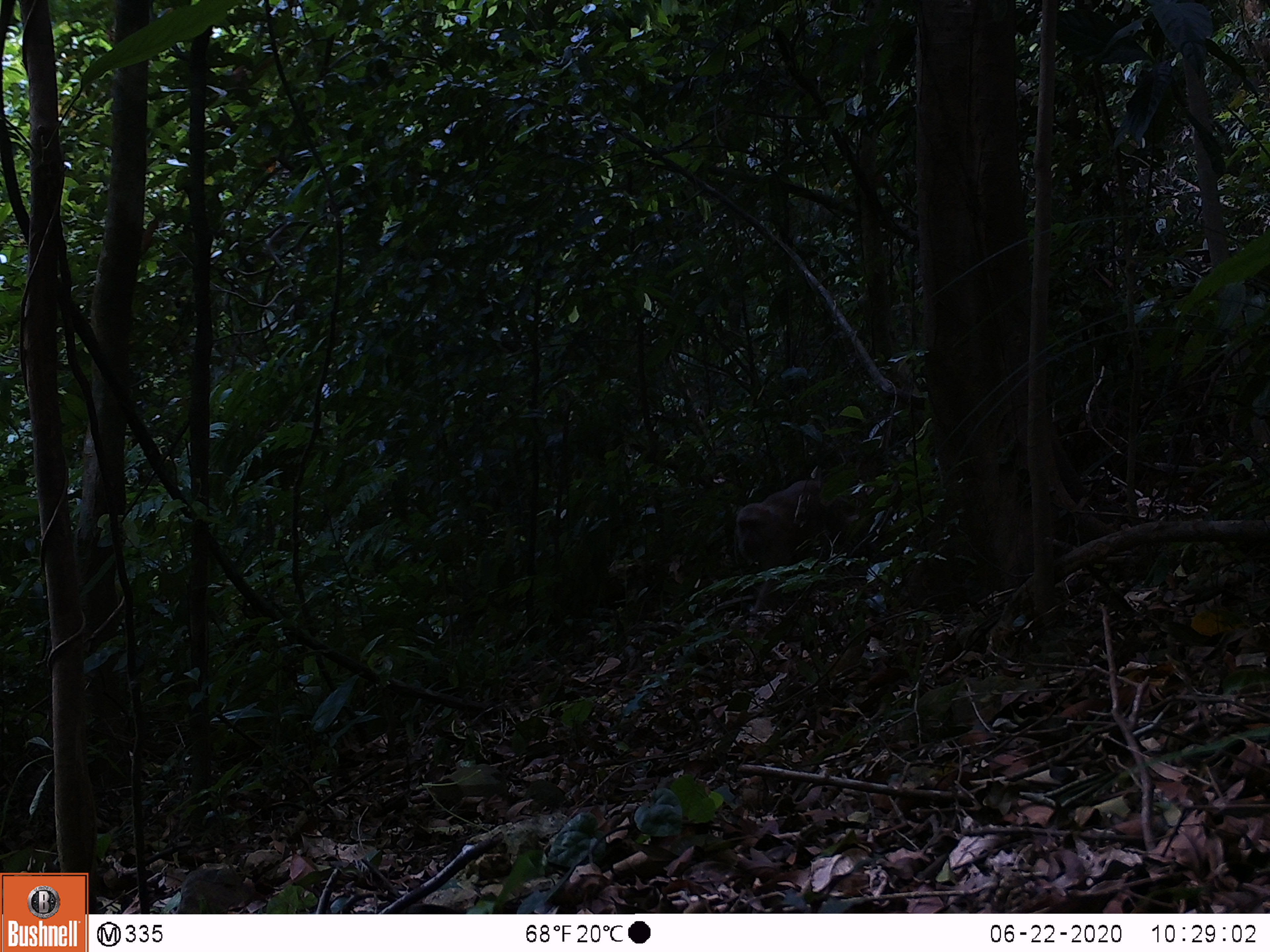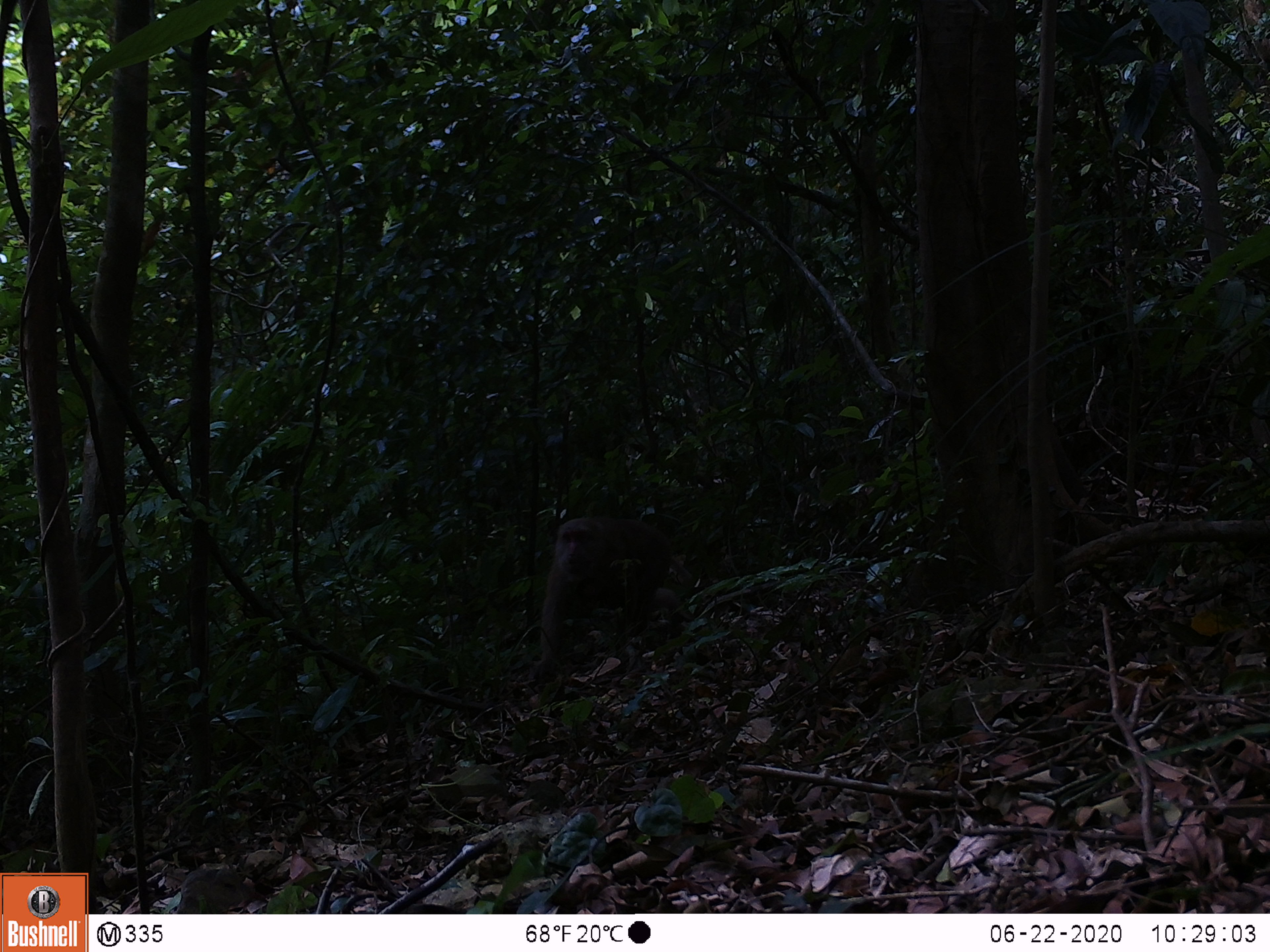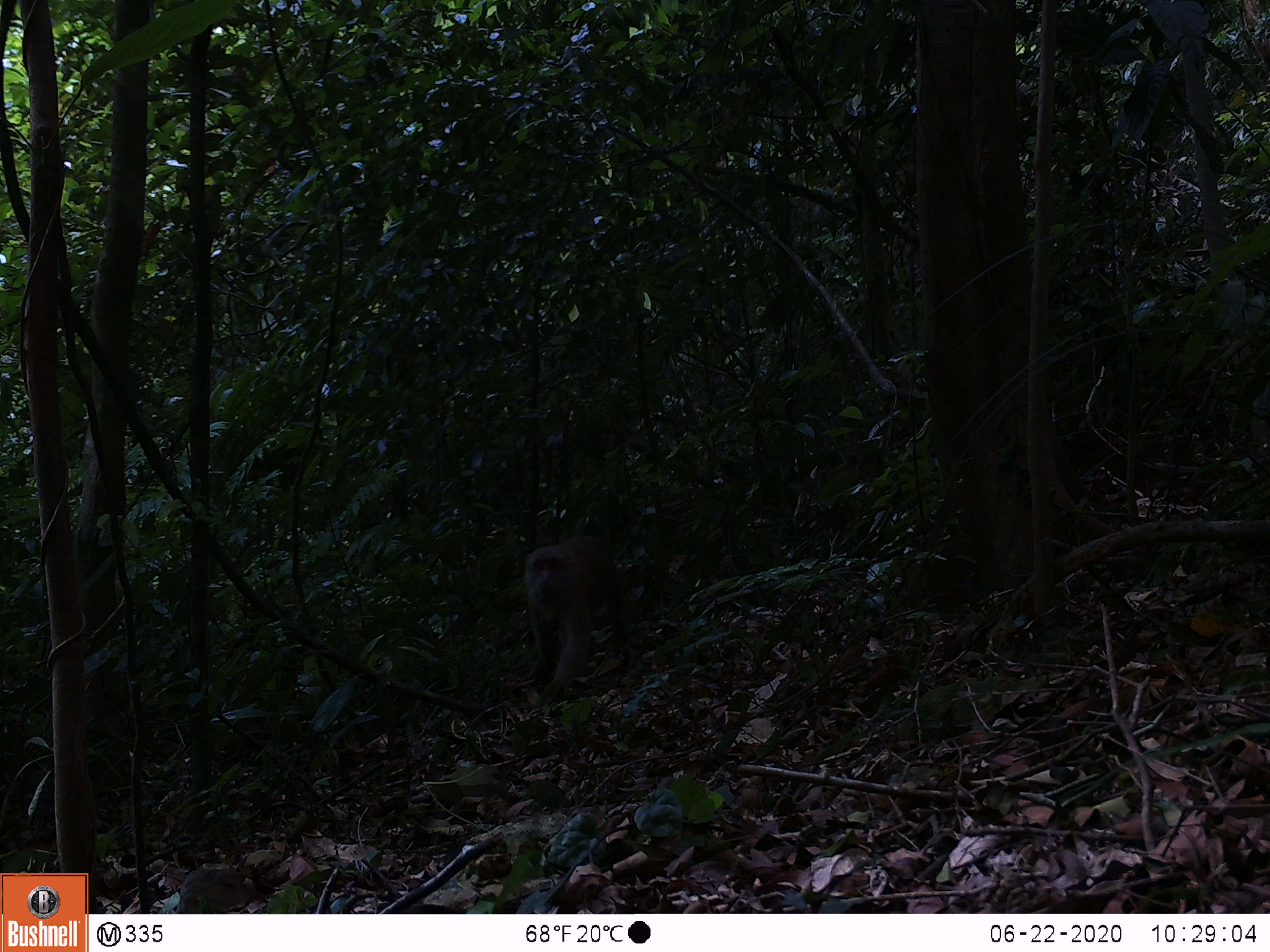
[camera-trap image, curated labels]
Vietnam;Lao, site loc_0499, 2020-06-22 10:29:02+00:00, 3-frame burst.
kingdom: Animalia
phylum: Chordata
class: Mammalia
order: Primates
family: Cercopithecidae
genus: Macaca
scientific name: Macaca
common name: macaques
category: assam or rhesus macaque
Assam or rhesus macaque (macaques) (Macaca). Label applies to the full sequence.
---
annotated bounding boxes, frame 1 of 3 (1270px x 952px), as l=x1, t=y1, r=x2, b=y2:
assam or rhesus macaque: l=732, t=477, r=860, b=615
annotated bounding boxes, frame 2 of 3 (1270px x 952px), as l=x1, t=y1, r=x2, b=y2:
assam or rhesus macaque: l=529, t=516, r=695, b=688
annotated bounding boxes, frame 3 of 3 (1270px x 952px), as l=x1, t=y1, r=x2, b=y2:
assam or rhesus macaque: l=522, t=534, r=627, b=712